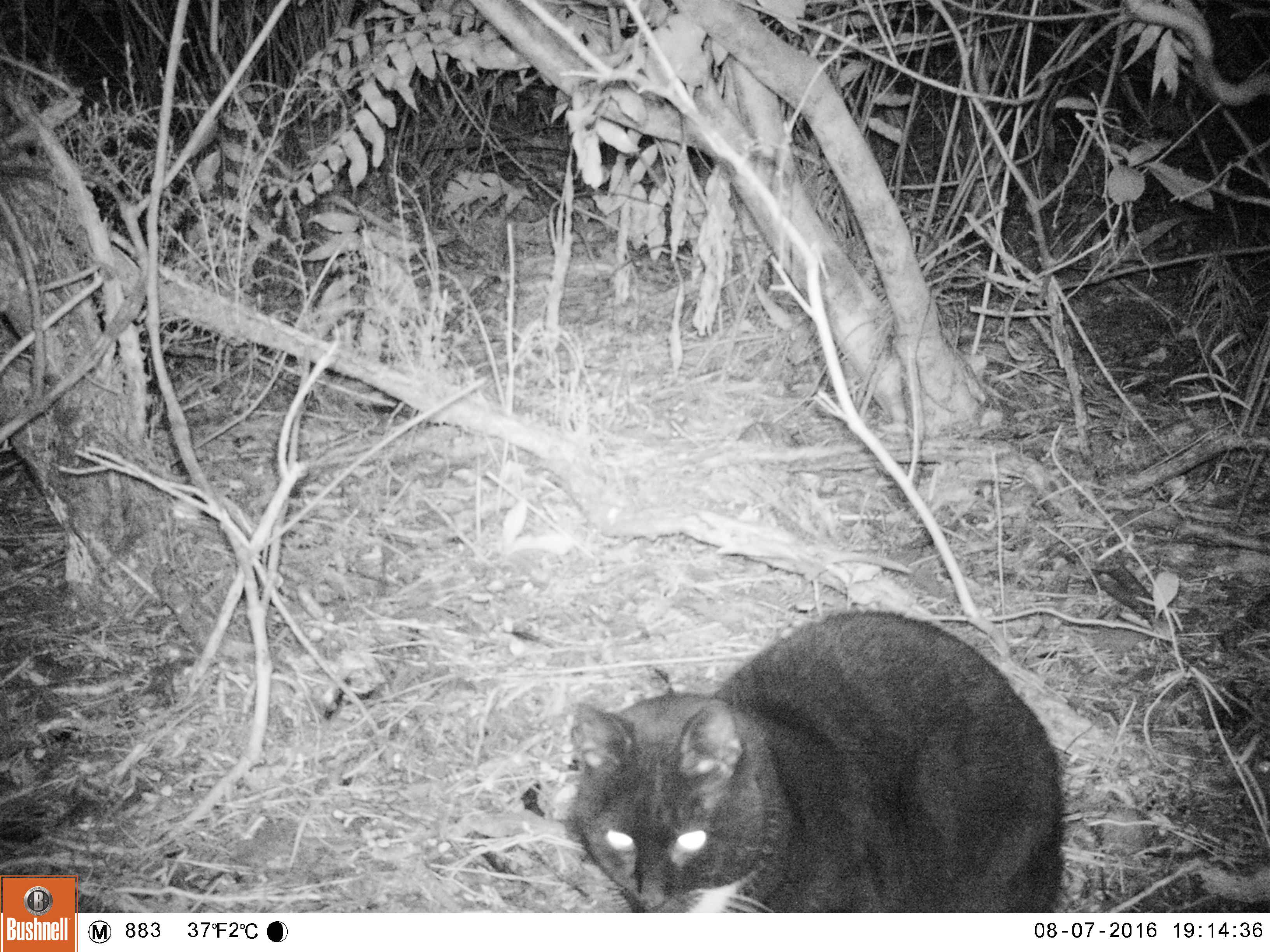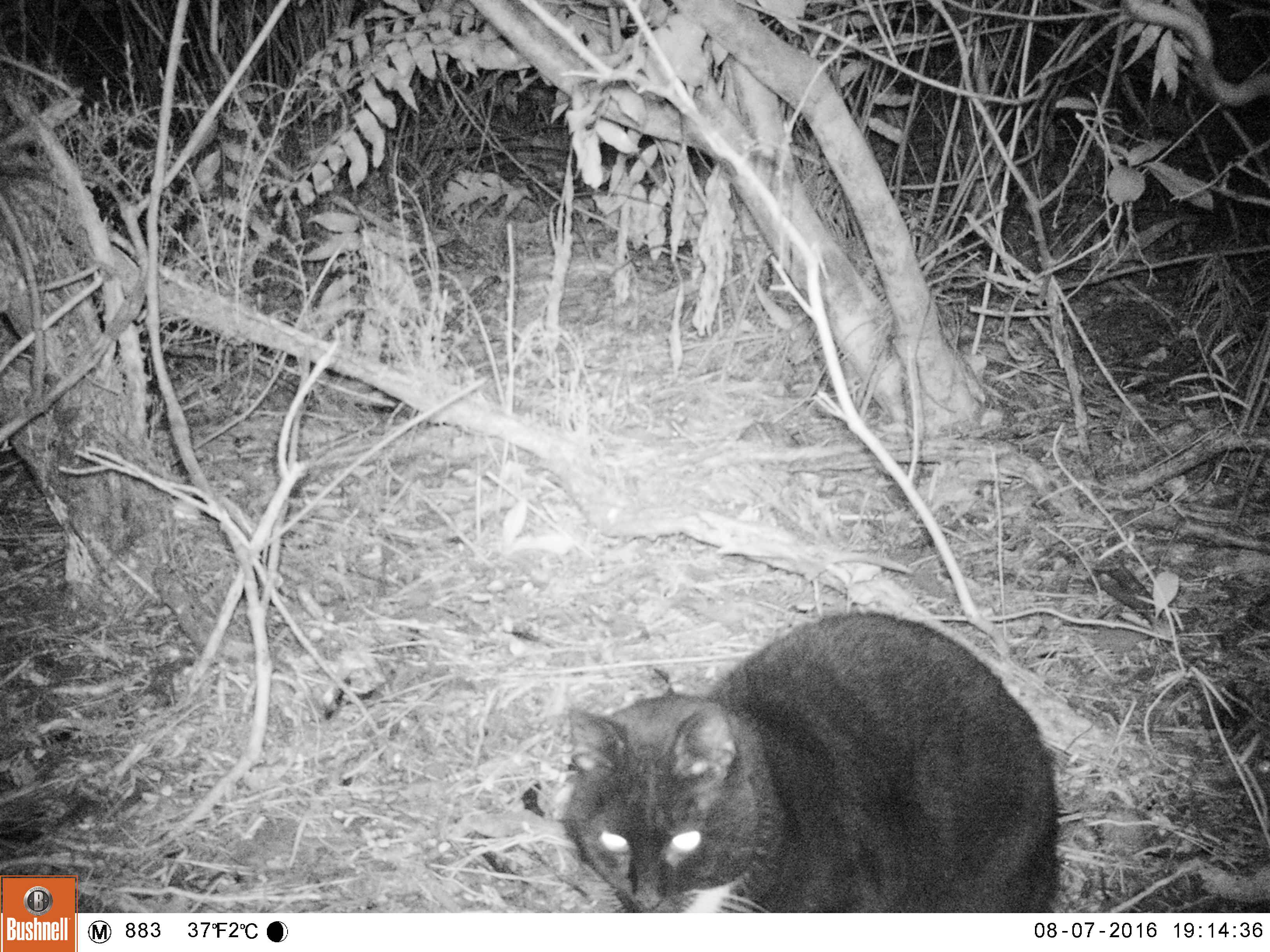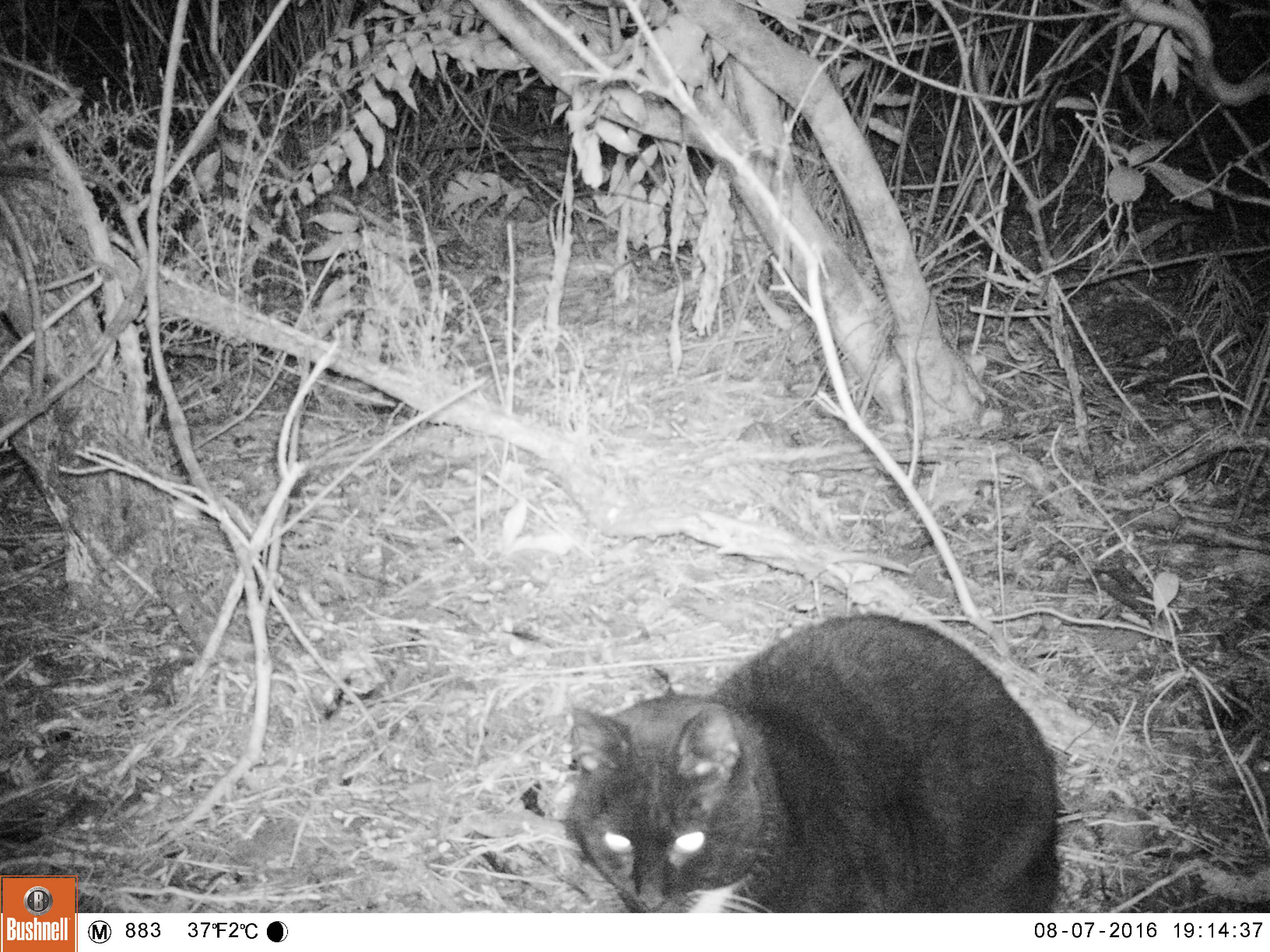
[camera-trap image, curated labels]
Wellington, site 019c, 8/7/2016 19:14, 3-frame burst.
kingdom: Animalia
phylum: Chordata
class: Mammalia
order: Carnivora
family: Felidae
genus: Felis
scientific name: Felis catus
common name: cat